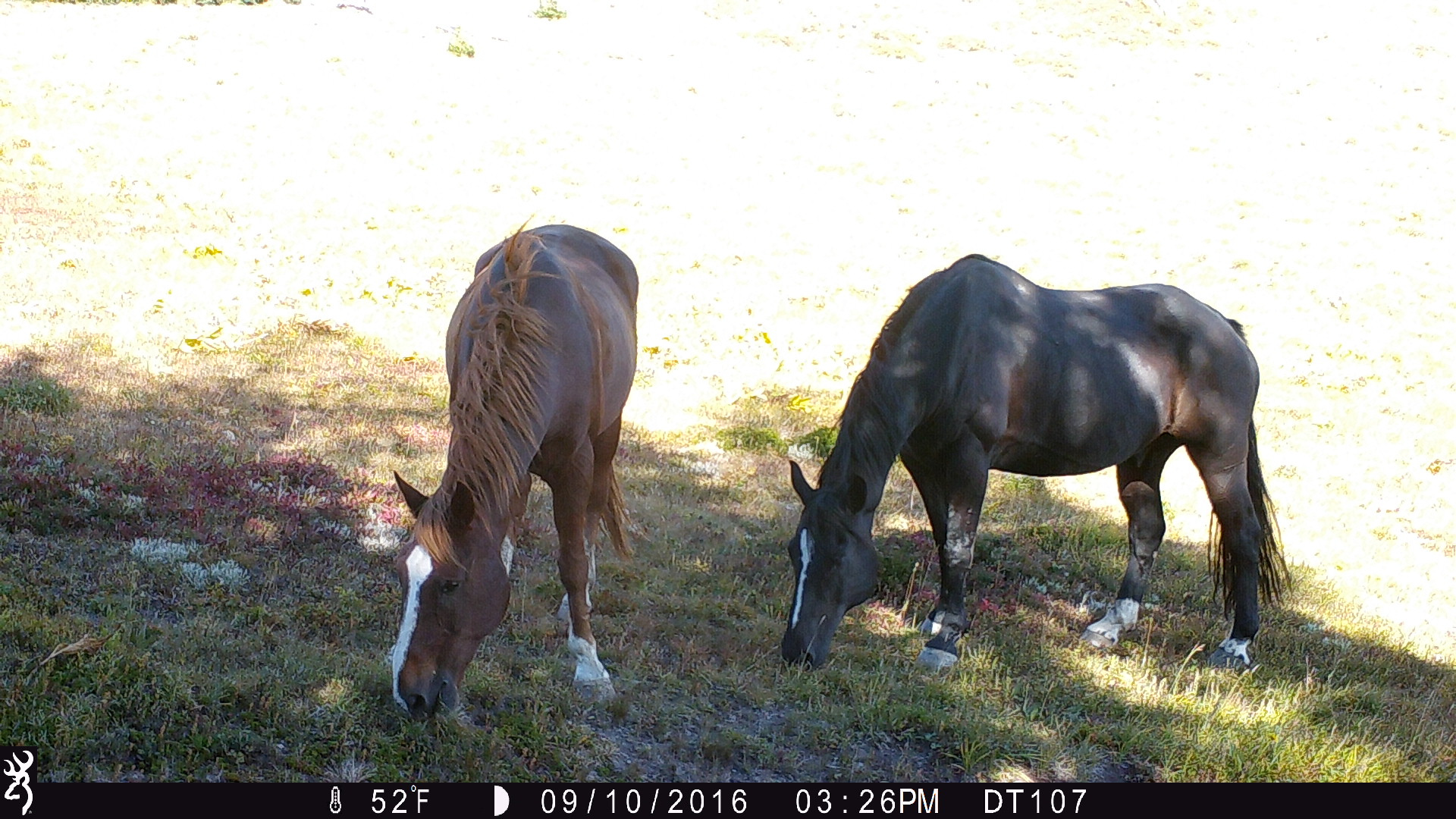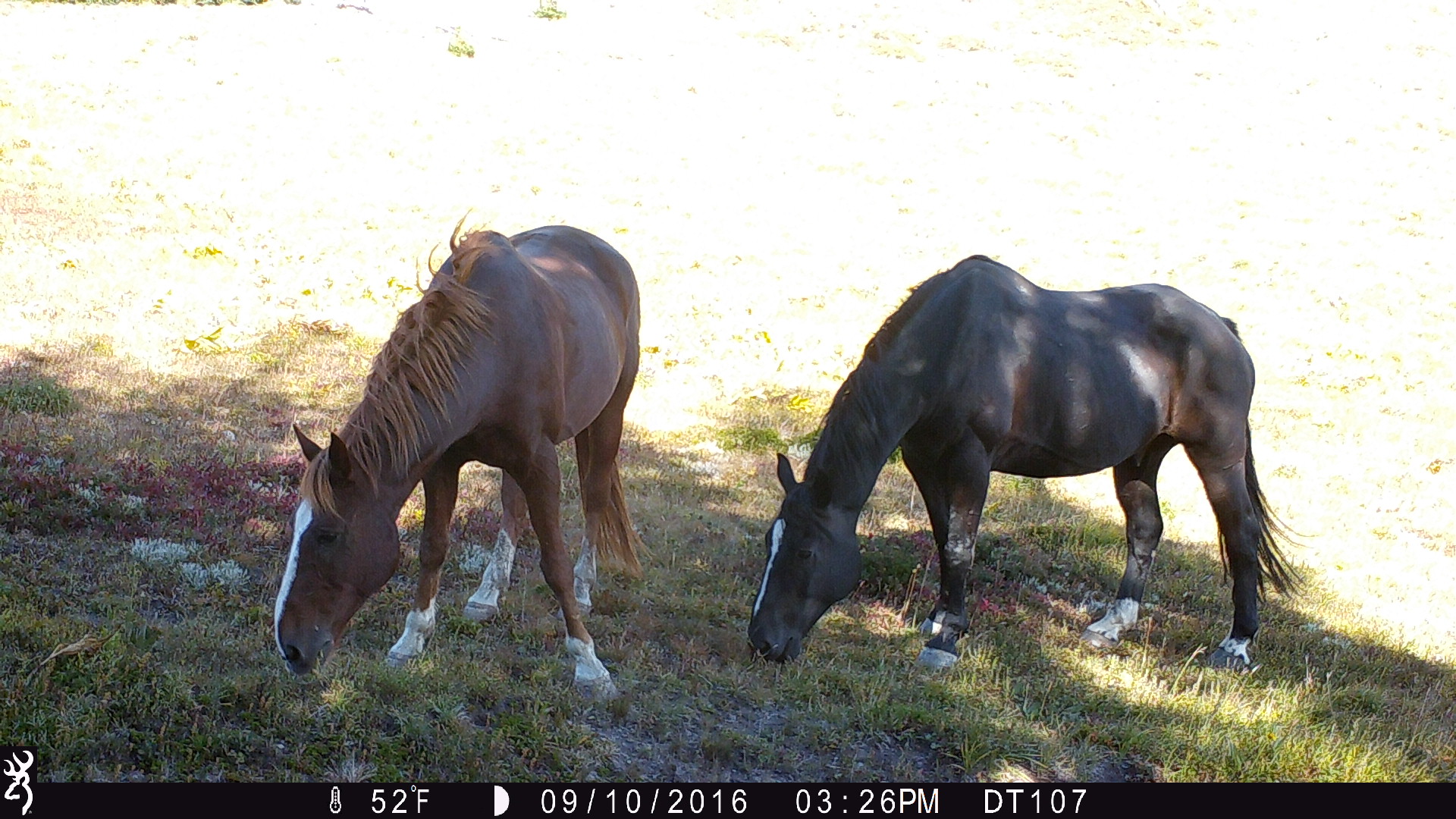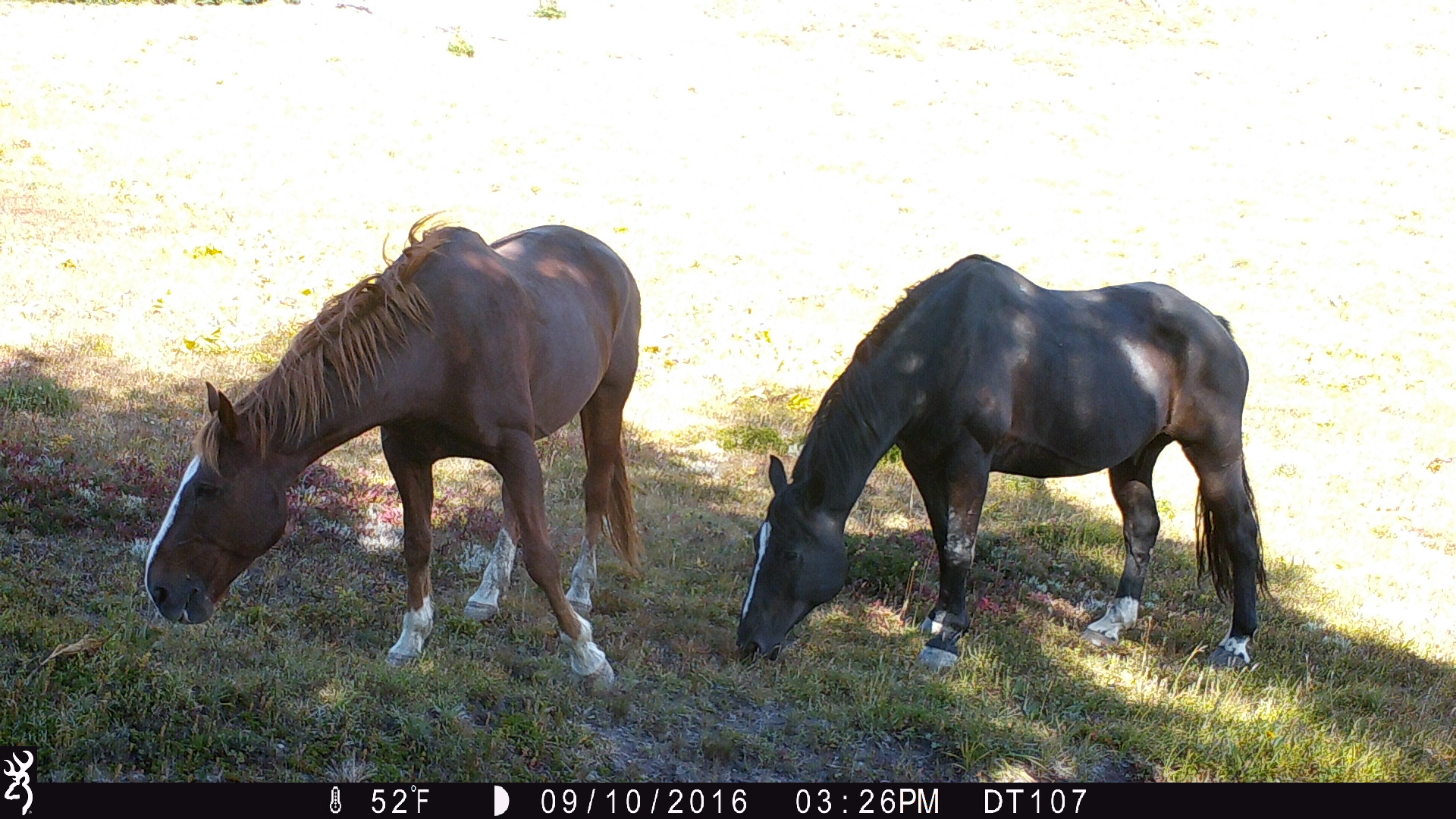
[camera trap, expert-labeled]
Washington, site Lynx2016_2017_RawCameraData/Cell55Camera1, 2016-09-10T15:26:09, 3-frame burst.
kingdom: Animalia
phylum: Chordata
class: Mammalia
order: Perissodactyla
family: Equidae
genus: Equus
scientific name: Equus caballus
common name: domestic horse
Domestic horse (Equus caballus). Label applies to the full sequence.